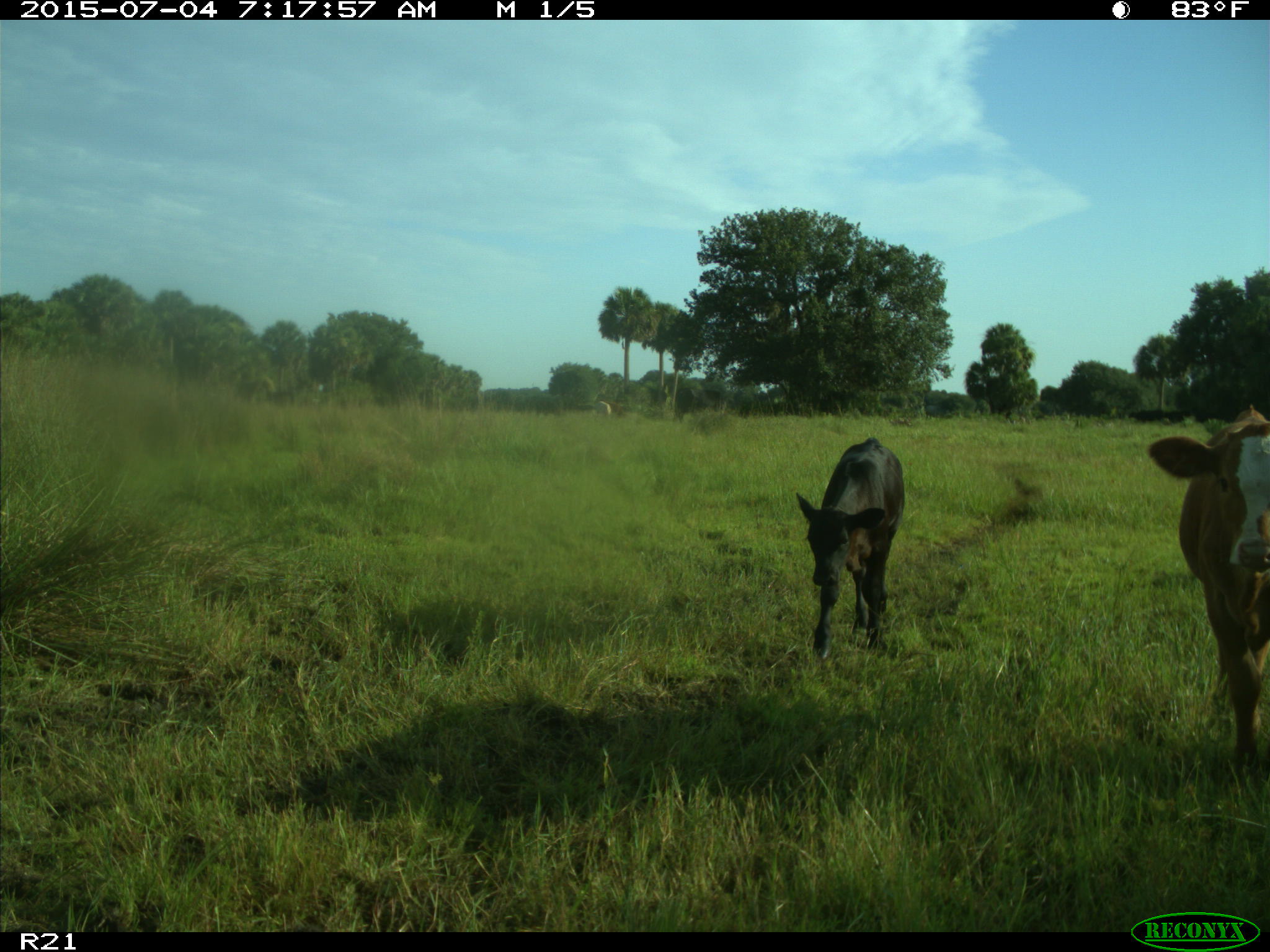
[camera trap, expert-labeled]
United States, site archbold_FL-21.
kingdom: Animalia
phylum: Chordata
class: Mammalia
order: Artiodactyla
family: Bovidae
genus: Bos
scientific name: Bos taurus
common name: domestic cow